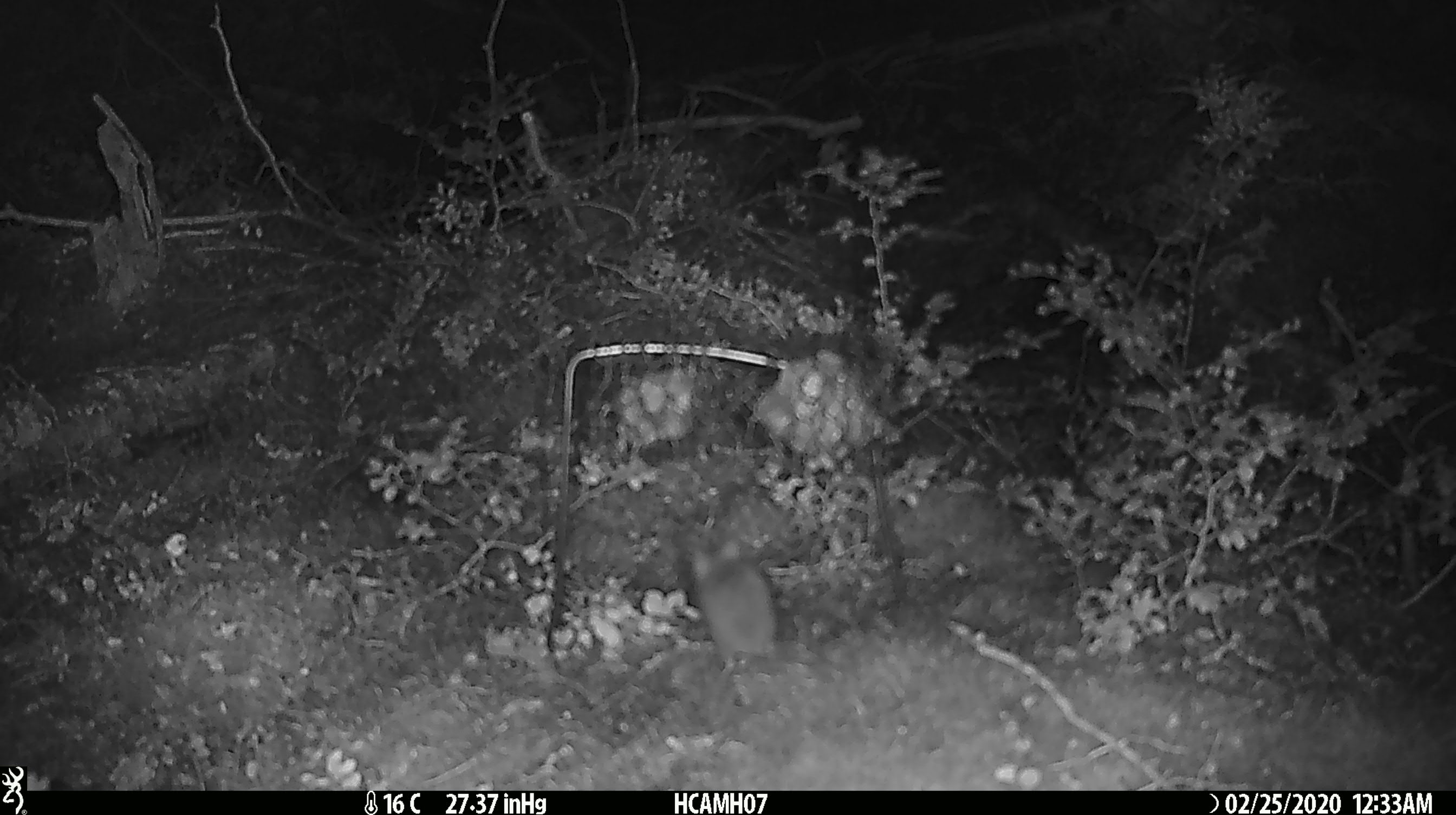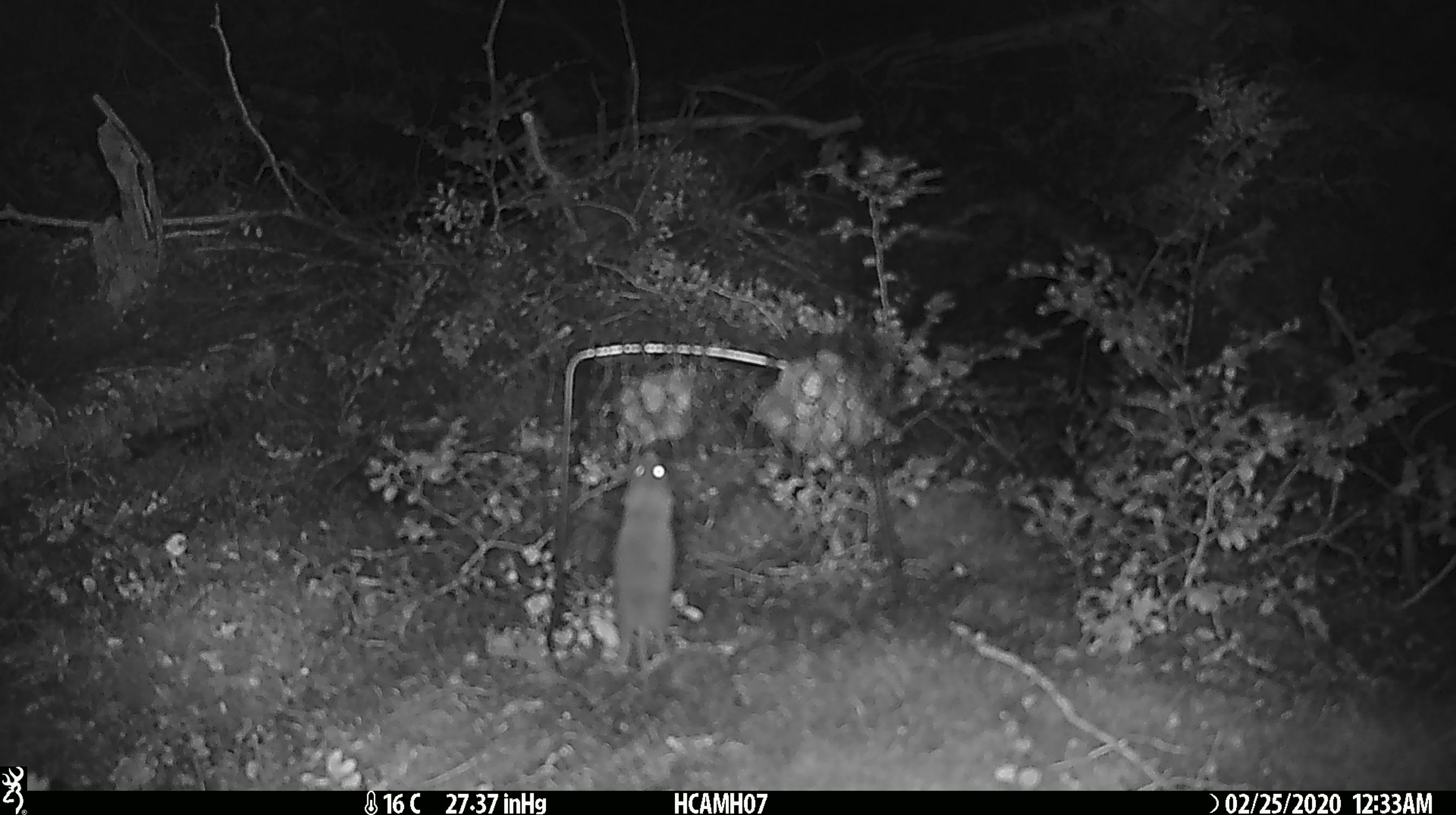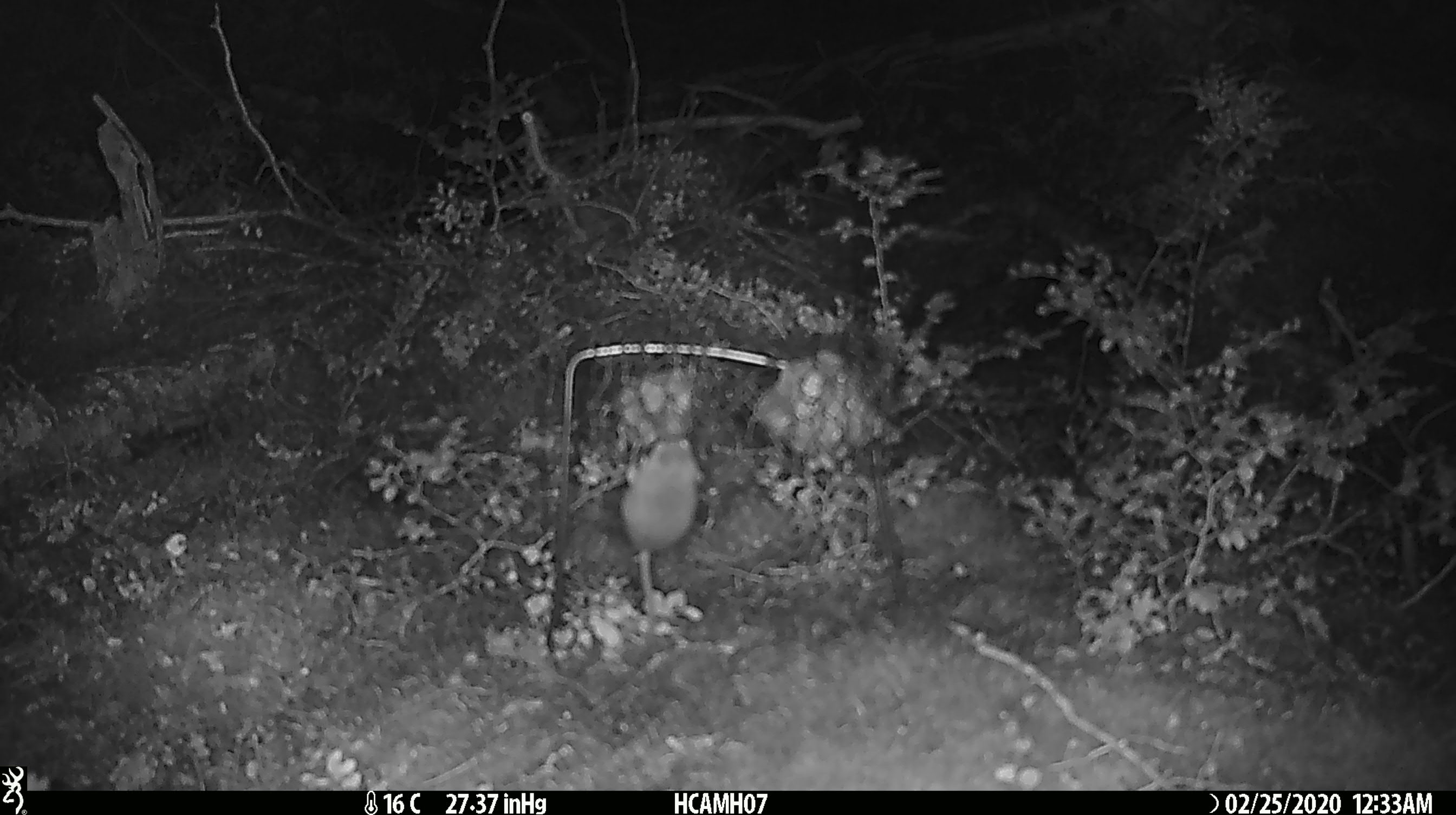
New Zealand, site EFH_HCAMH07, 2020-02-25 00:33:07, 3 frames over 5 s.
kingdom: Animalia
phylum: Chordata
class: Mammalia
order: Rodentia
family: Muridae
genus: Mus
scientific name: Mus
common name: mouse